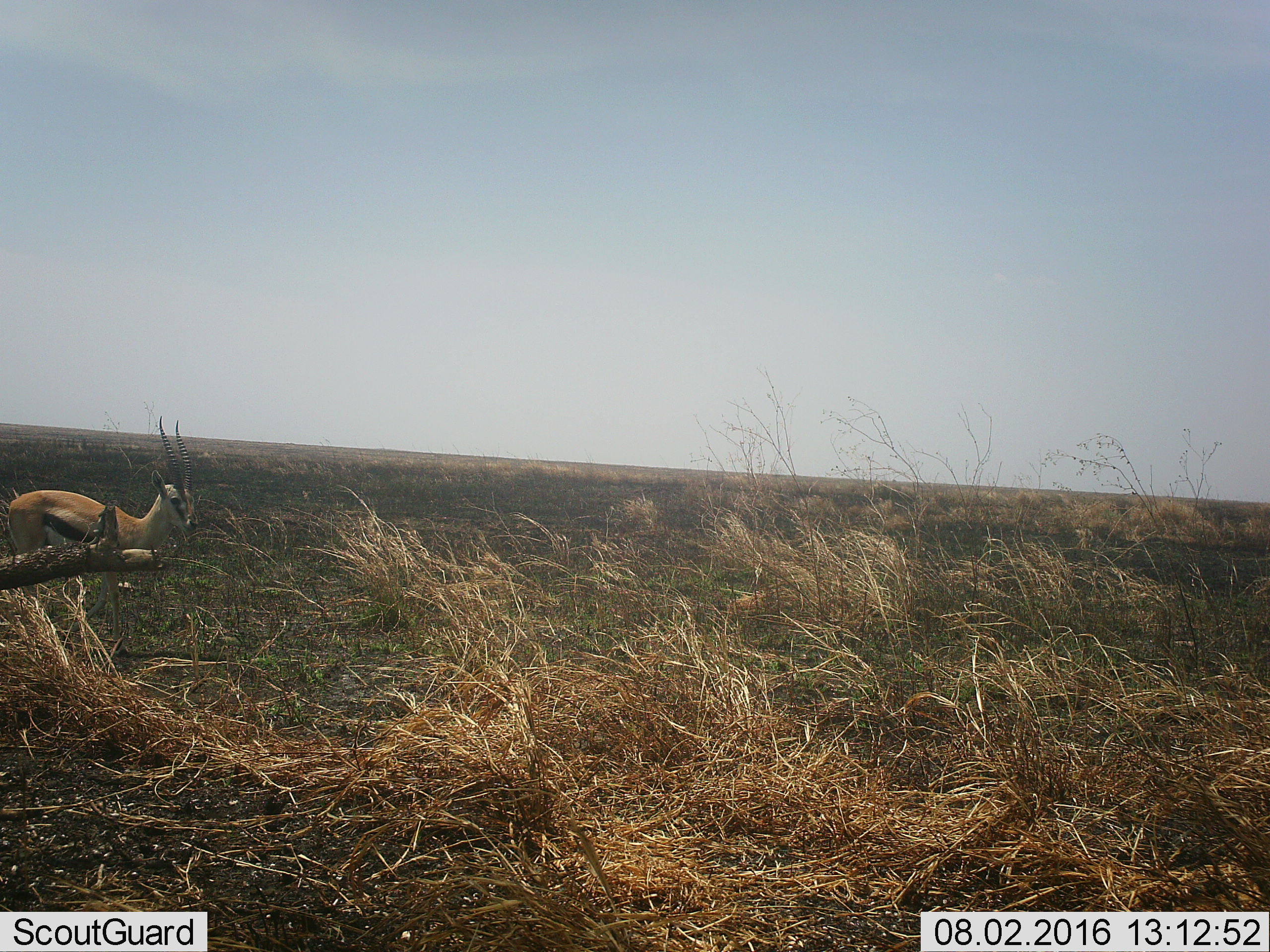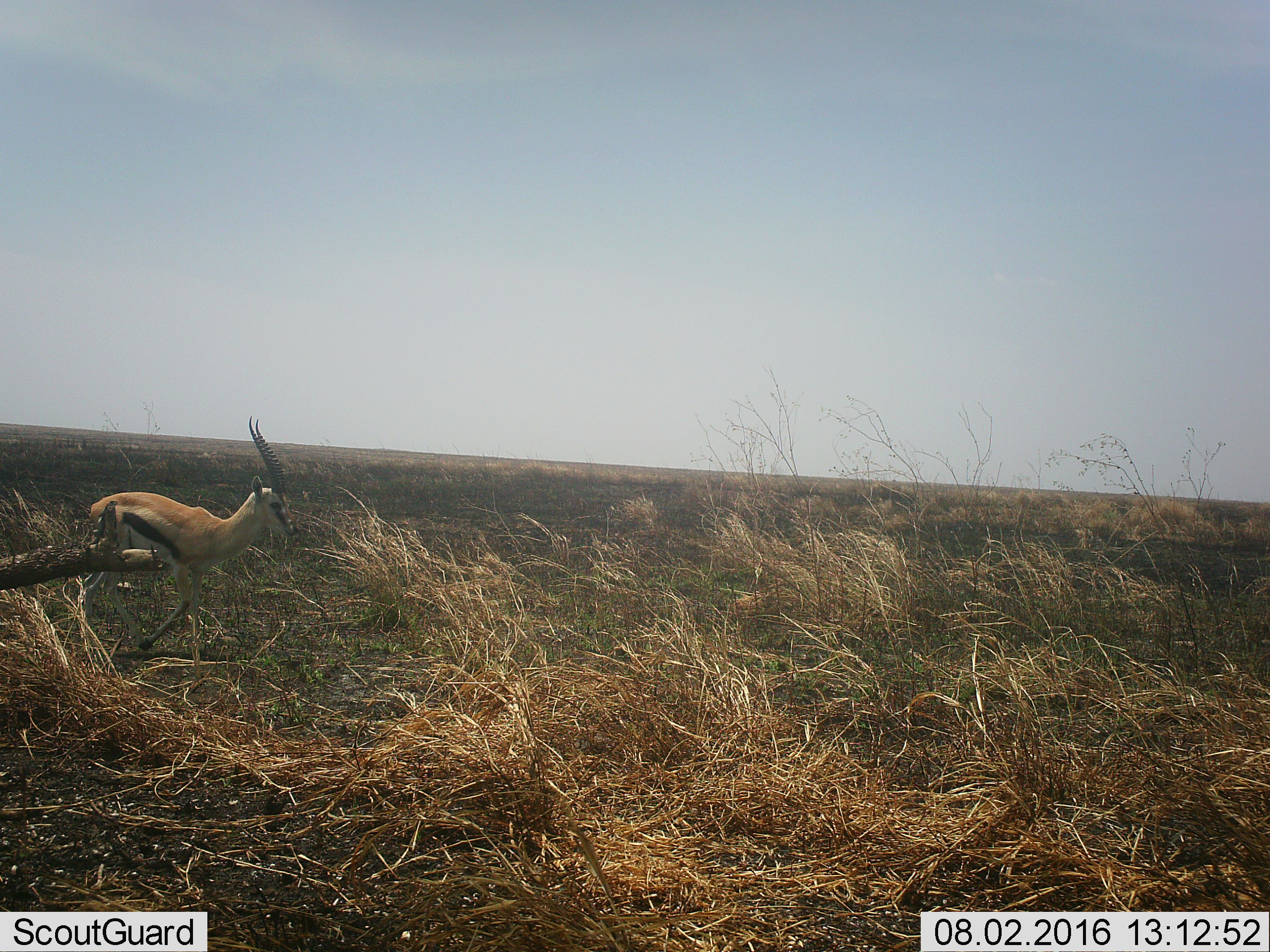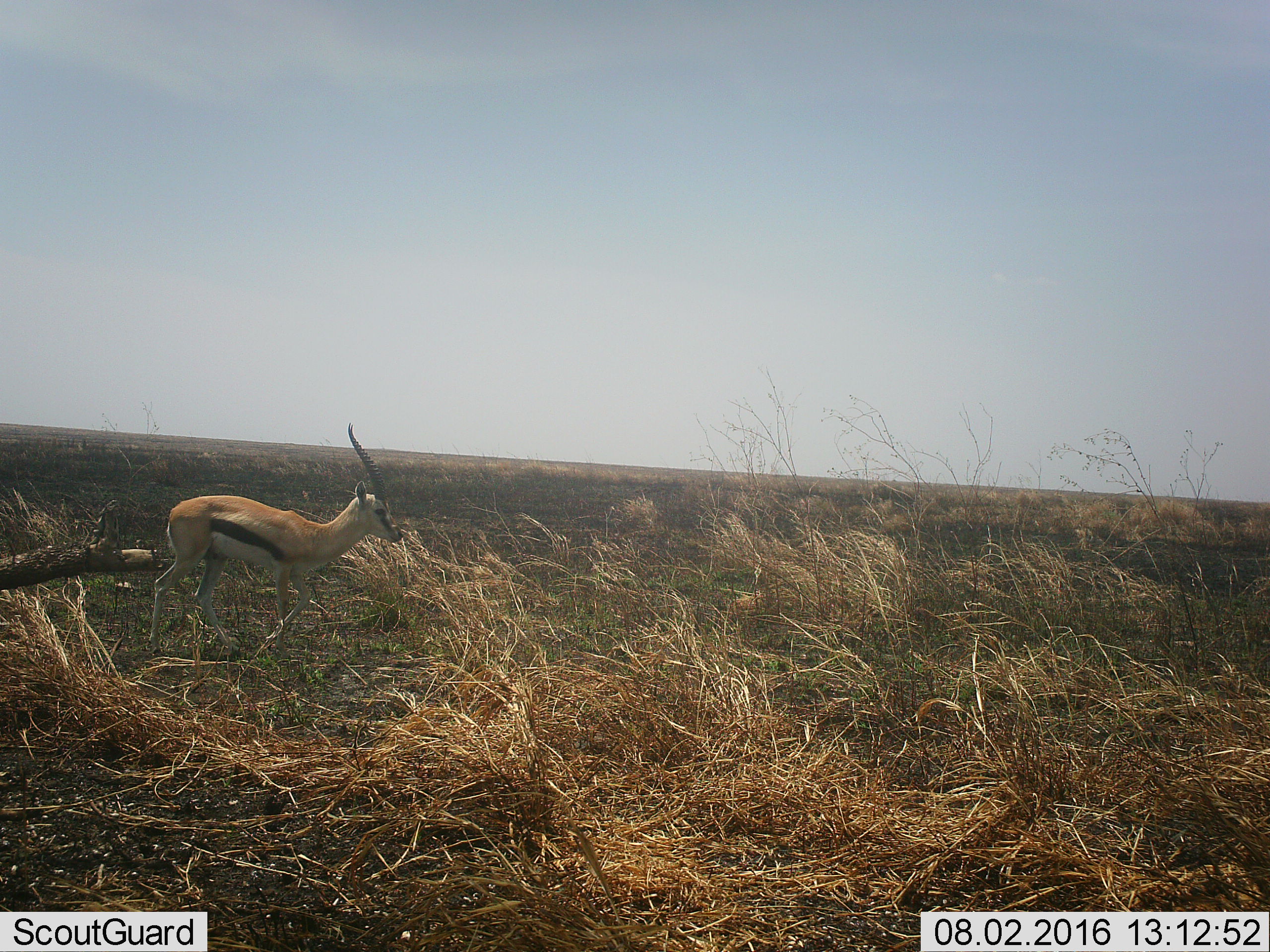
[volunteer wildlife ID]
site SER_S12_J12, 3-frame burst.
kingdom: Animalia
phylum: Chordata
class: Mammalia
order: Artiodactyla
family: Bovidae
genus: Eudorcas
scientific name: Eudorcas thomsonii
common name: thomson's gazelle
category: gazellethomsons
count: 1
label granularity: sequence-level